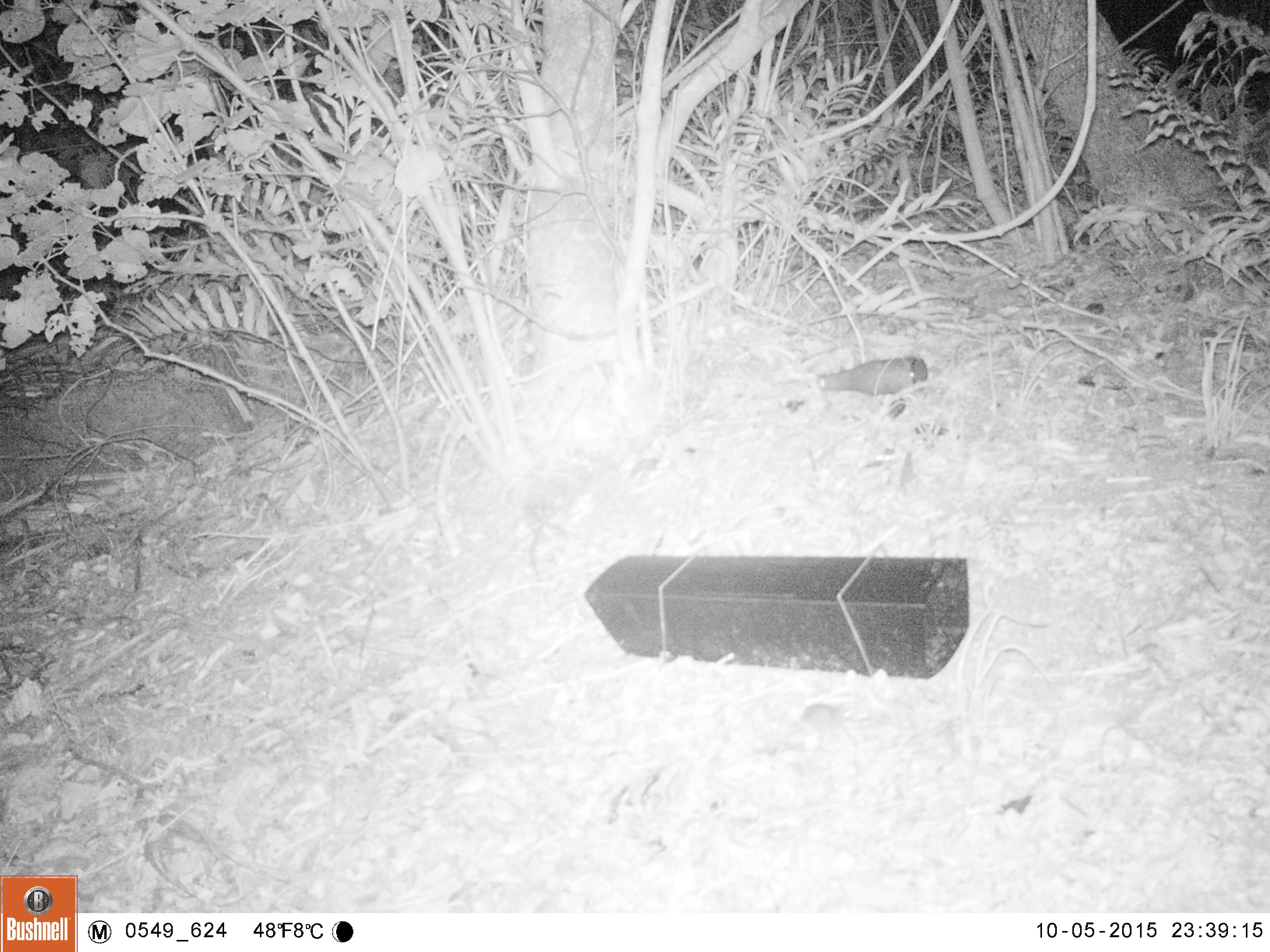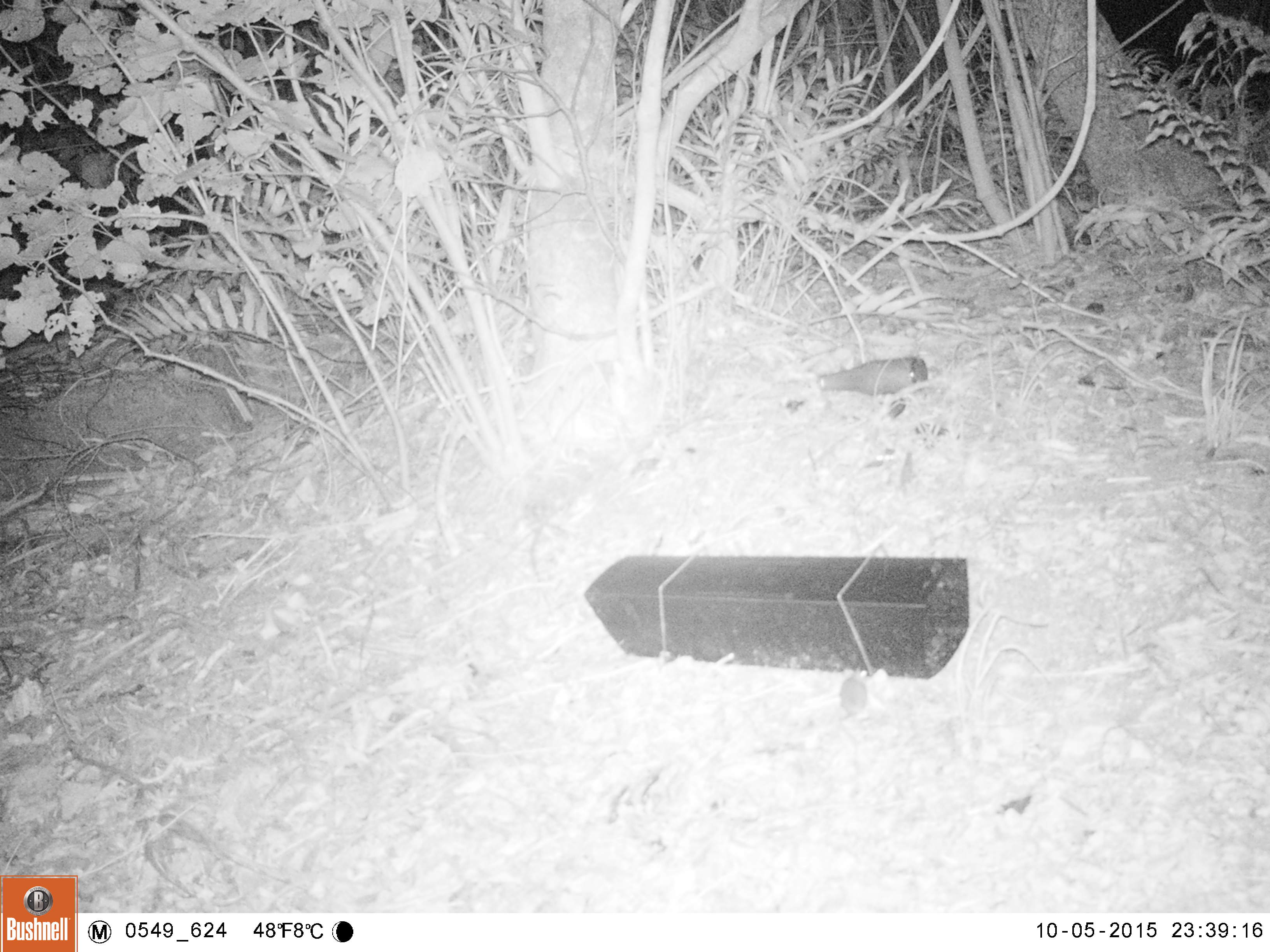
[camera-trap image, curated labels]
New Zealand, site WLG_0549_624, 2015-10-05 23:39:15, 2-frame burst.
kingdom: Animalia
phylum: Chordata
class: Mammalia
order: Rodentia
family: Muridae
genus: Mus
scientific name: Mus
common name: mouse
Mouse (Mus).